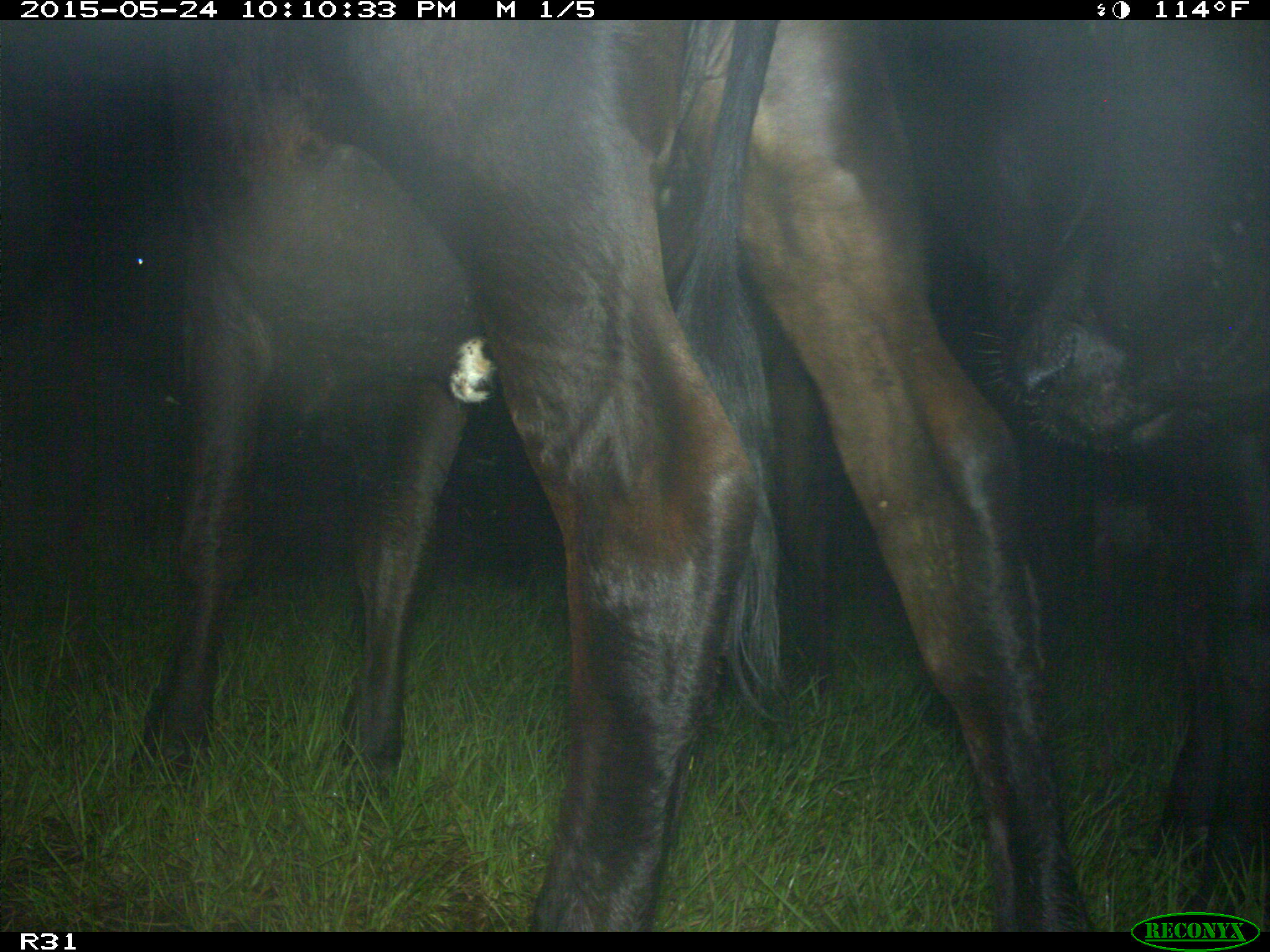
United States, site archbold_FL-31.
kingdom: Animalia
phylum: Chordata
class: Mammalia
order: Artiodactyla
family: Bovidae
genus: Bos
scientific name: Bos taurus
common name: domestic cow